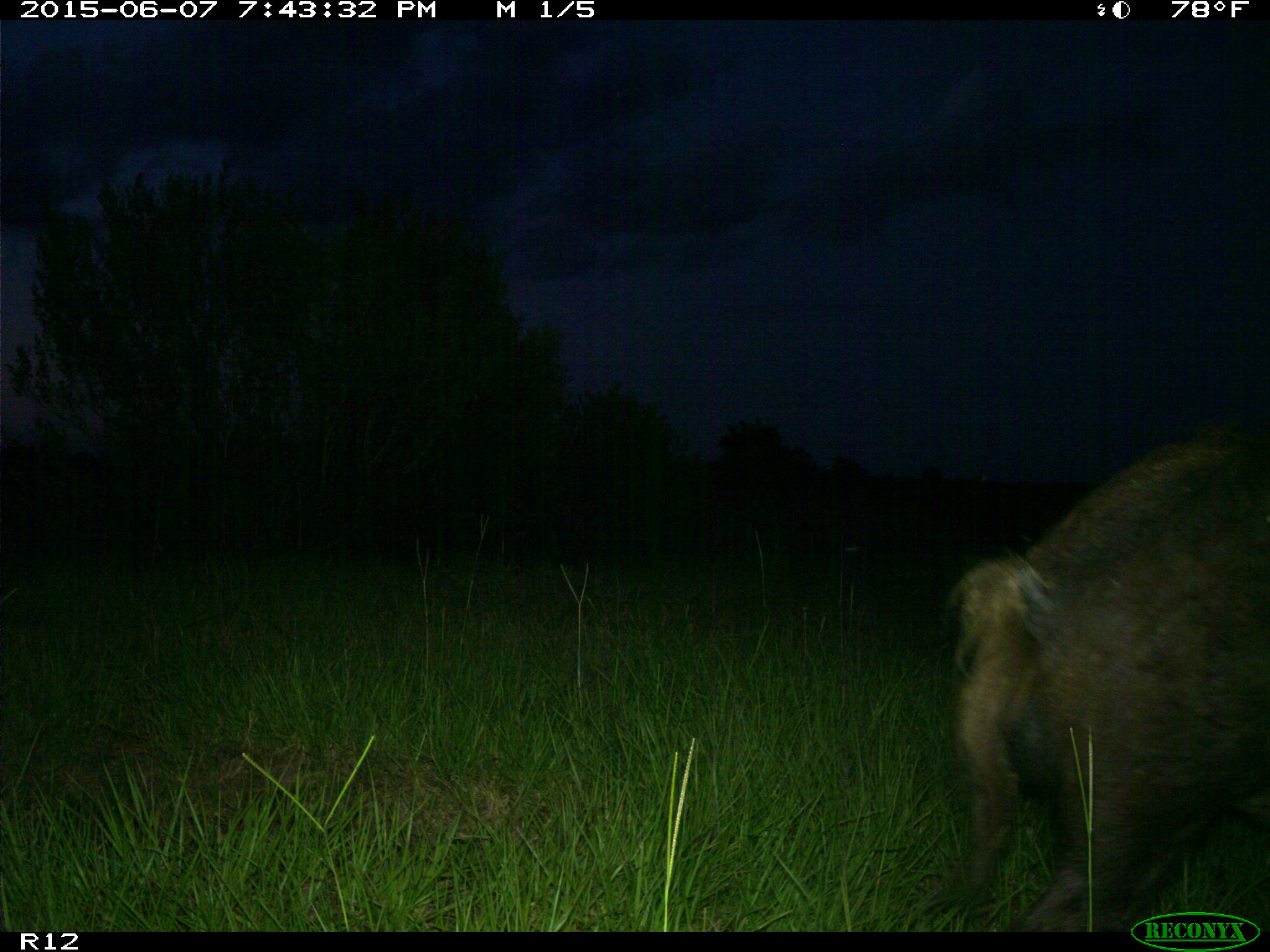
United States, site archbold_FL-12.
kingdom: Animalia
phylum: Chordata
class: Mammalia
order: Artiodactyla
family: Suidae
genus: Sus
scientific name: Sus scrofa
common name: wild boar